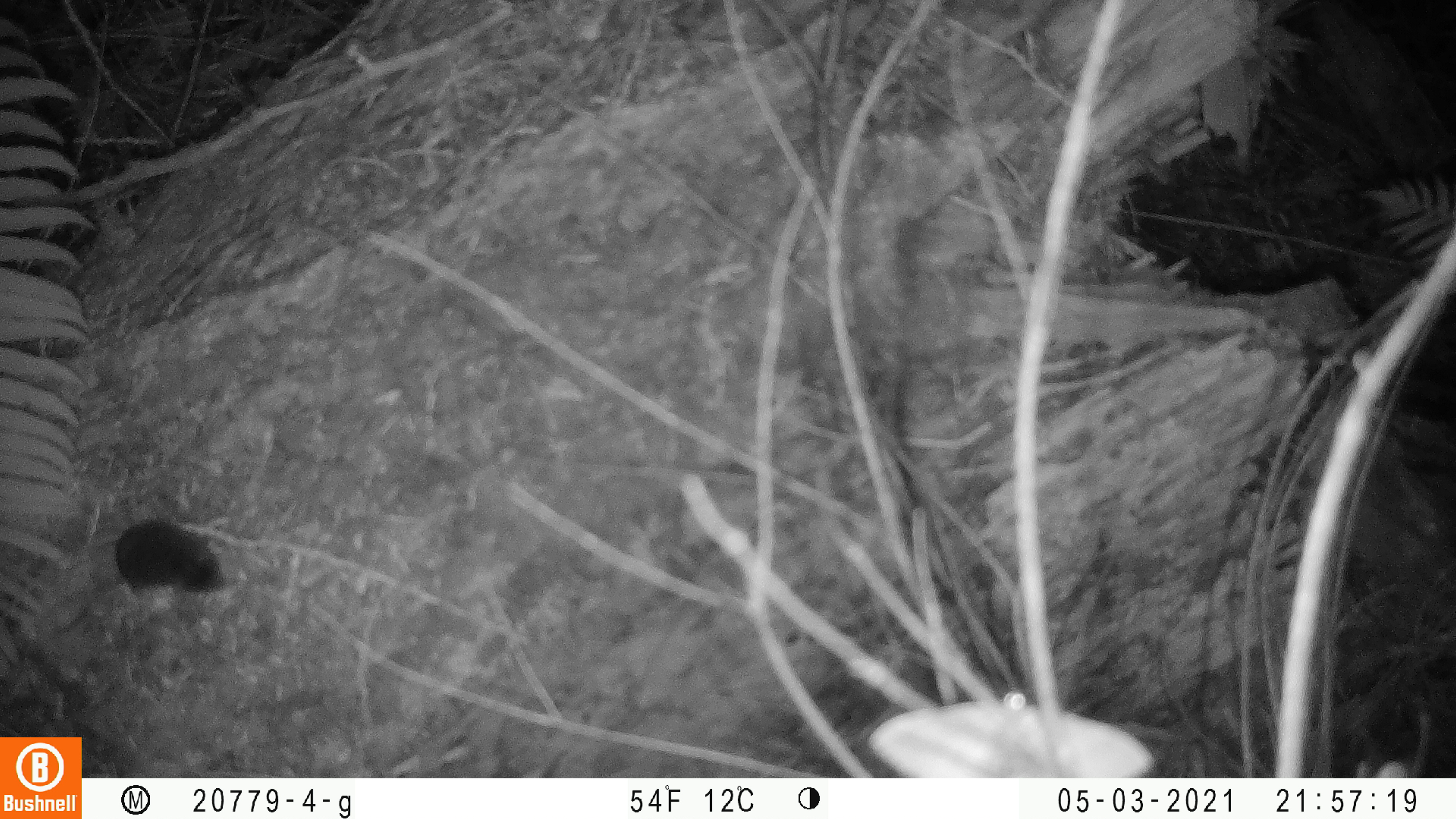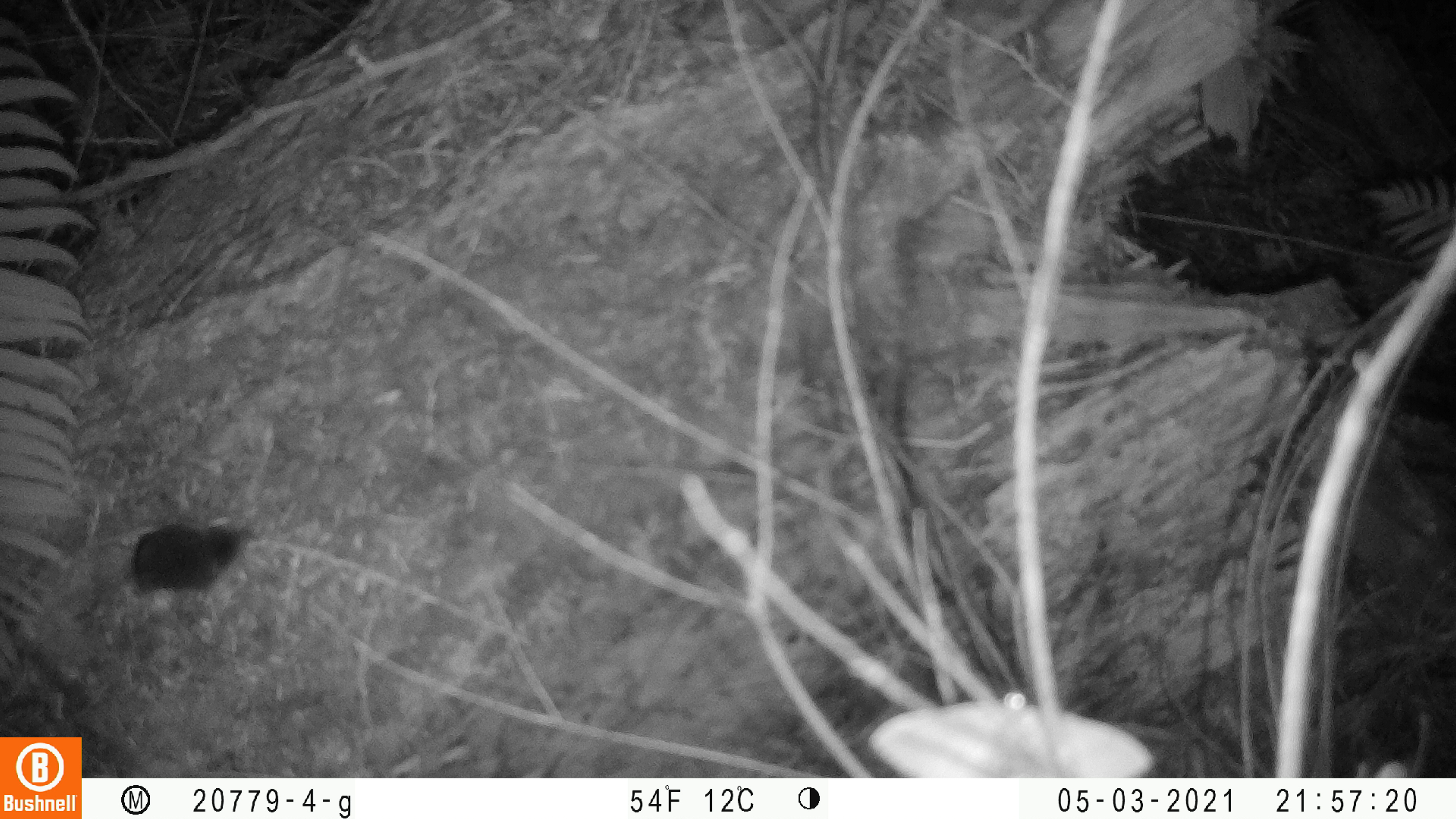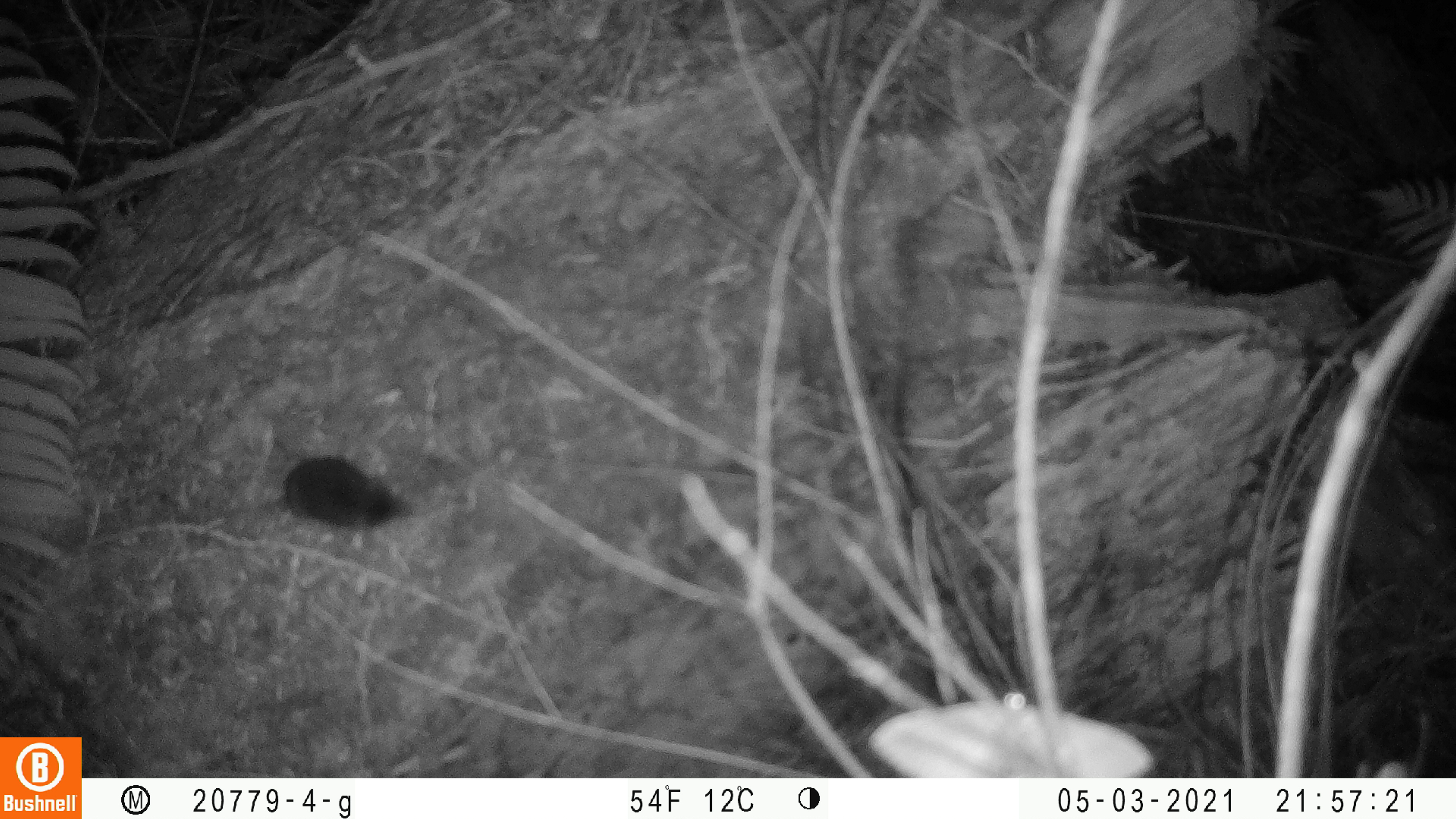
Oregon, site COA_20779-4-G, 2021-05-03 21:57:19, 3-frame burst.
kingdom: Animalia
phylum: Chordata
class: Mammalia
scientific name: Mammalia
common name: small mammal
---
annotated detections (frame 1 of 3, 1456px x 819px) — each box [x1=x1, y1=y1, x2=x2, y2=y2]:
small mammal: [x1=15, y1=487, x2=265, y2=626]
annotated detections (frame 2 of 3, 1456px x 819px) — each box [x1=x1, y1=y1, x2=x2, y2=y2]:
small mammal: [x1=13, y1=472, x2=290, y2=669]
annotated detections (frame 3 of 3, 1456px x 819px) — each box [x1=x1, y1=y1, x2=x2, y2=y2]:
small mammal: [x1=162, y1=417, x2=440, y2=587]